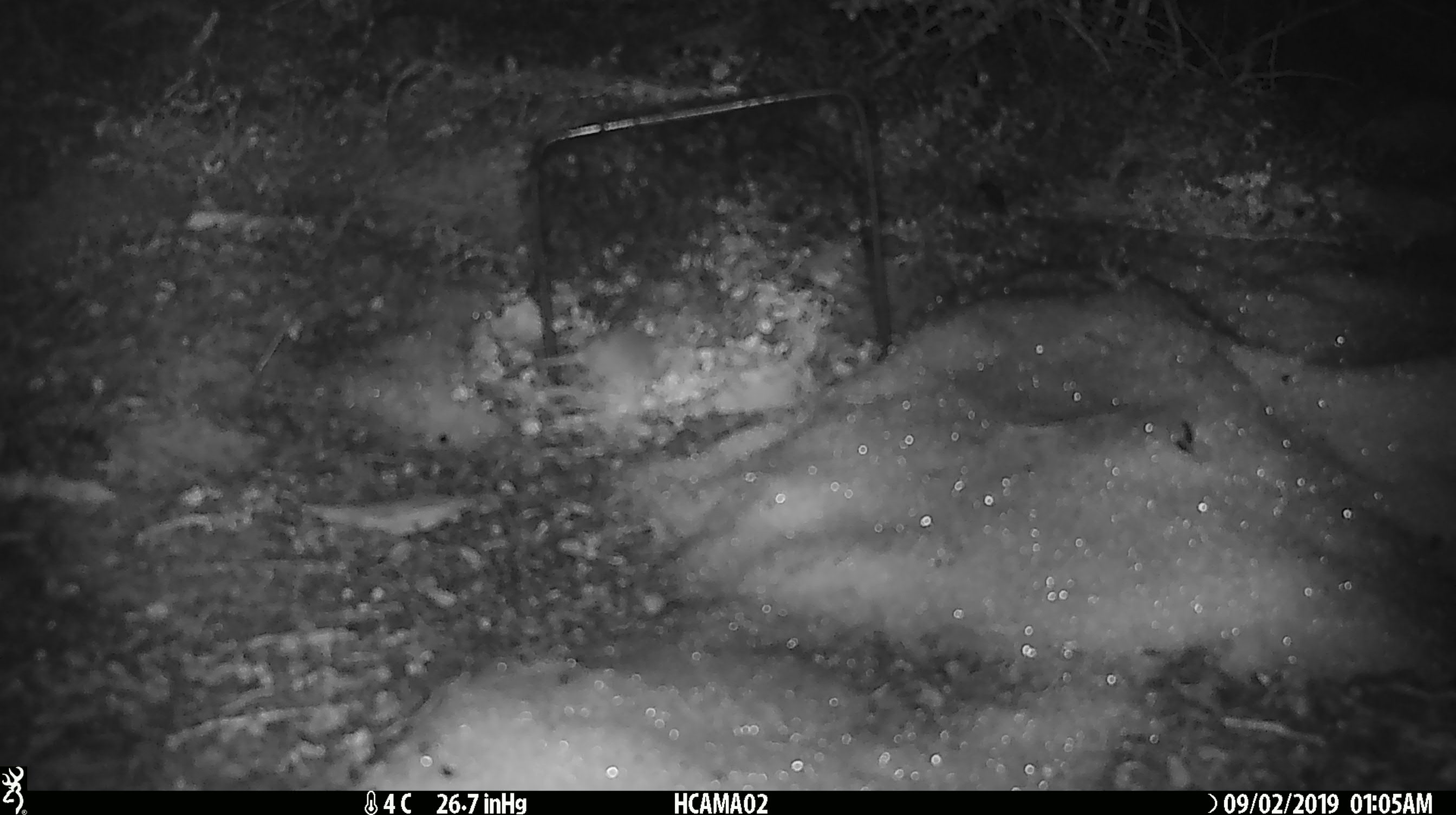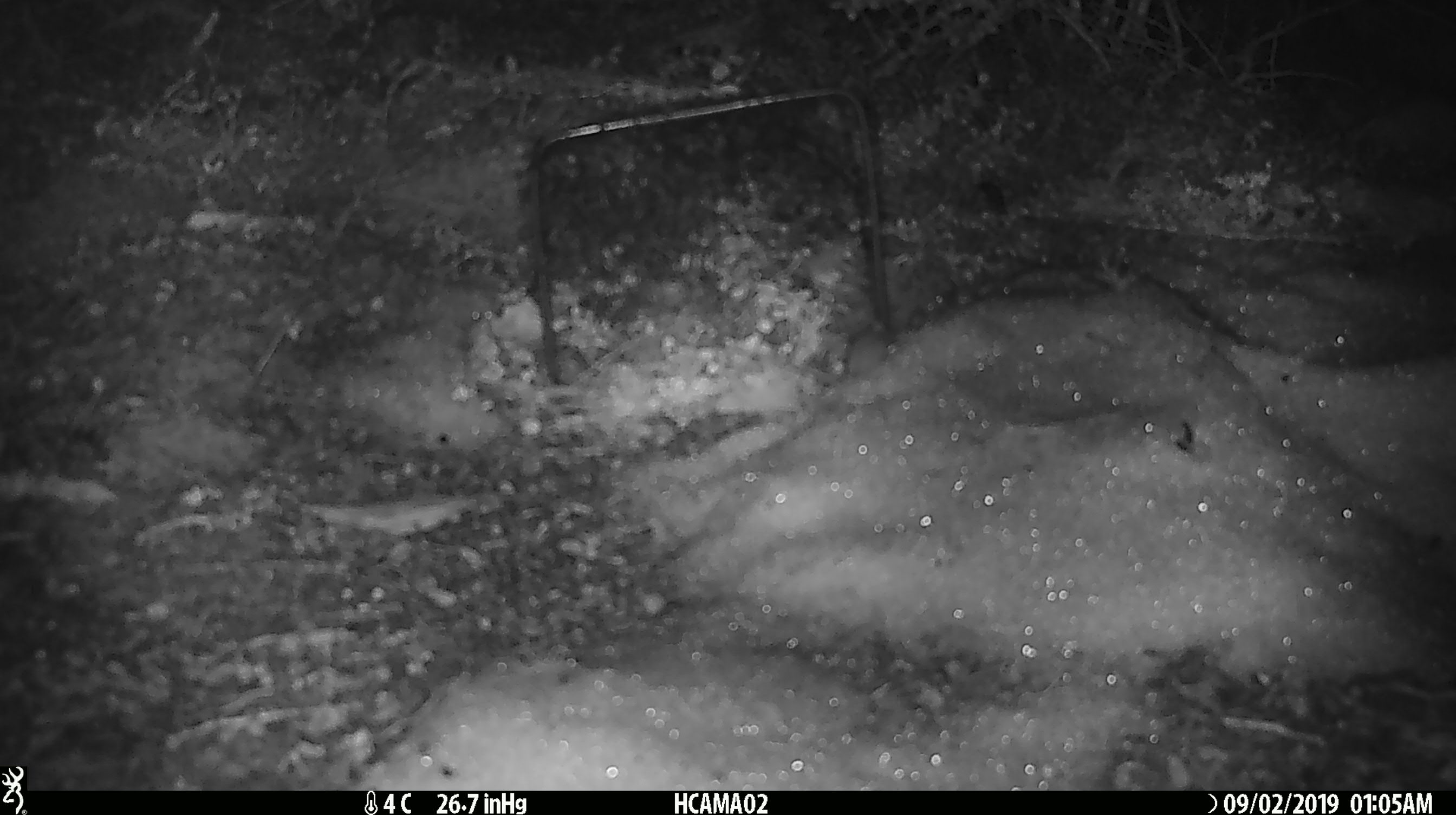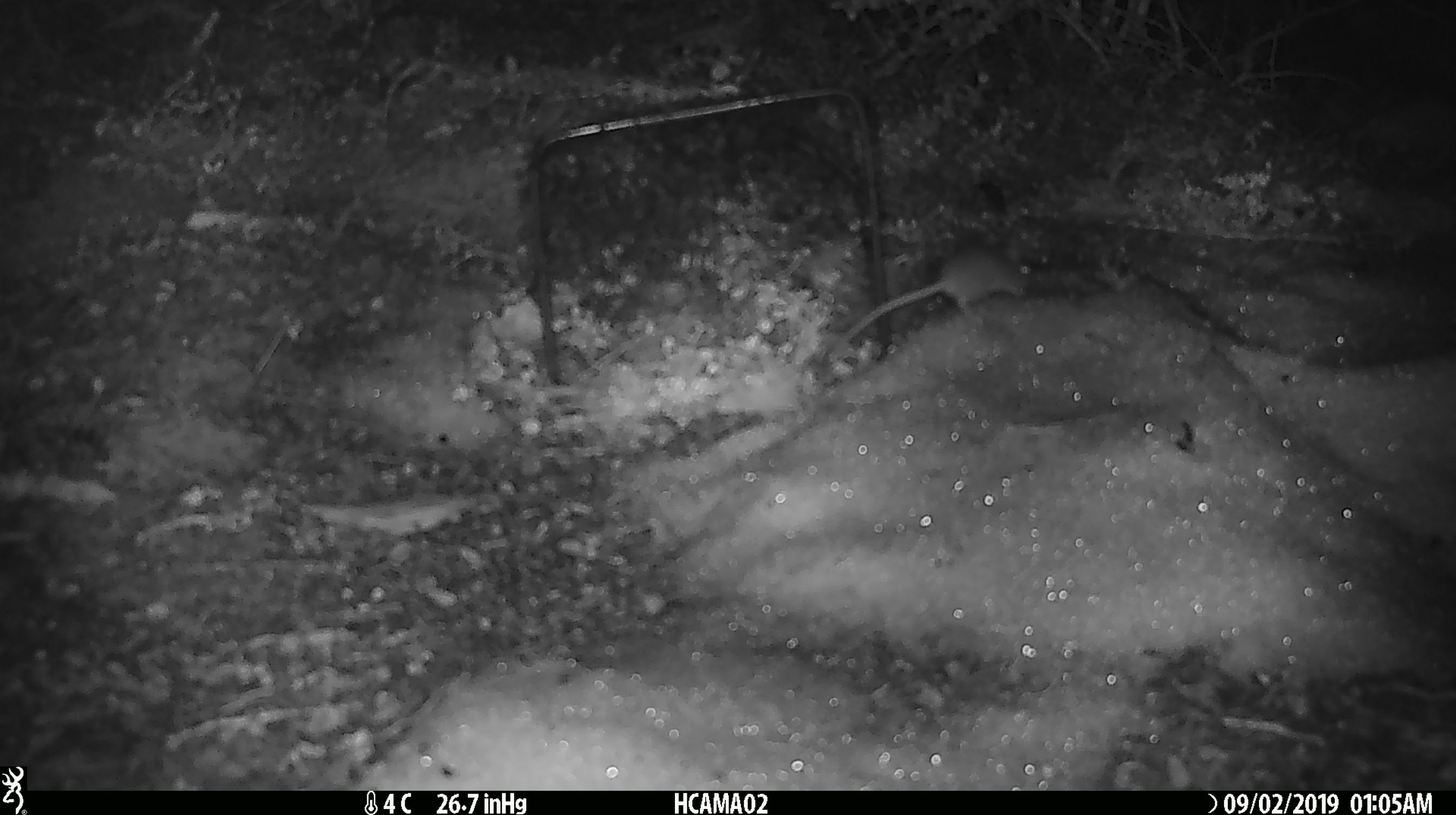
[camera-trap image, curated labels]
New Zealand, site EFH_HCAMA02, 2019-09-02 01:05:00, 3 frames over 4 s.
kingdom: Animalia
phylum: Chordata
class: Mammalia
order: Rodentia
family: Muridae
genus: Mus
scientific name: Mus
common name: mouse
Mouse (Mus).